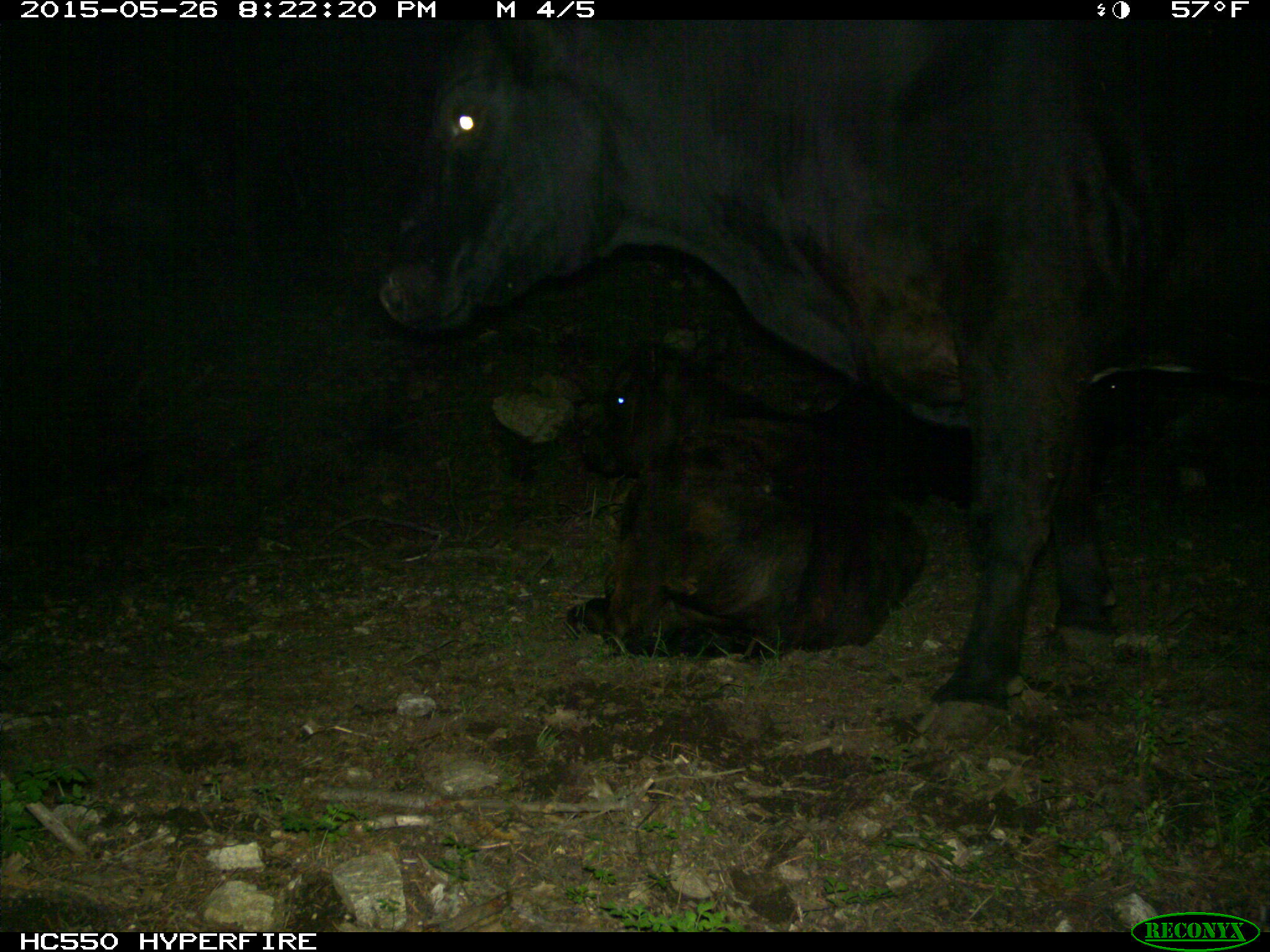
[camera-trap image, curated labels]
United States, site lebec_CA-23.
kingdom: Animalia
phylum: Chordata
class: Mammalia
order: Artiodactyla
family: Bovidae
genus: Bos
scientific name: Bos taurus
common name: domestic cow